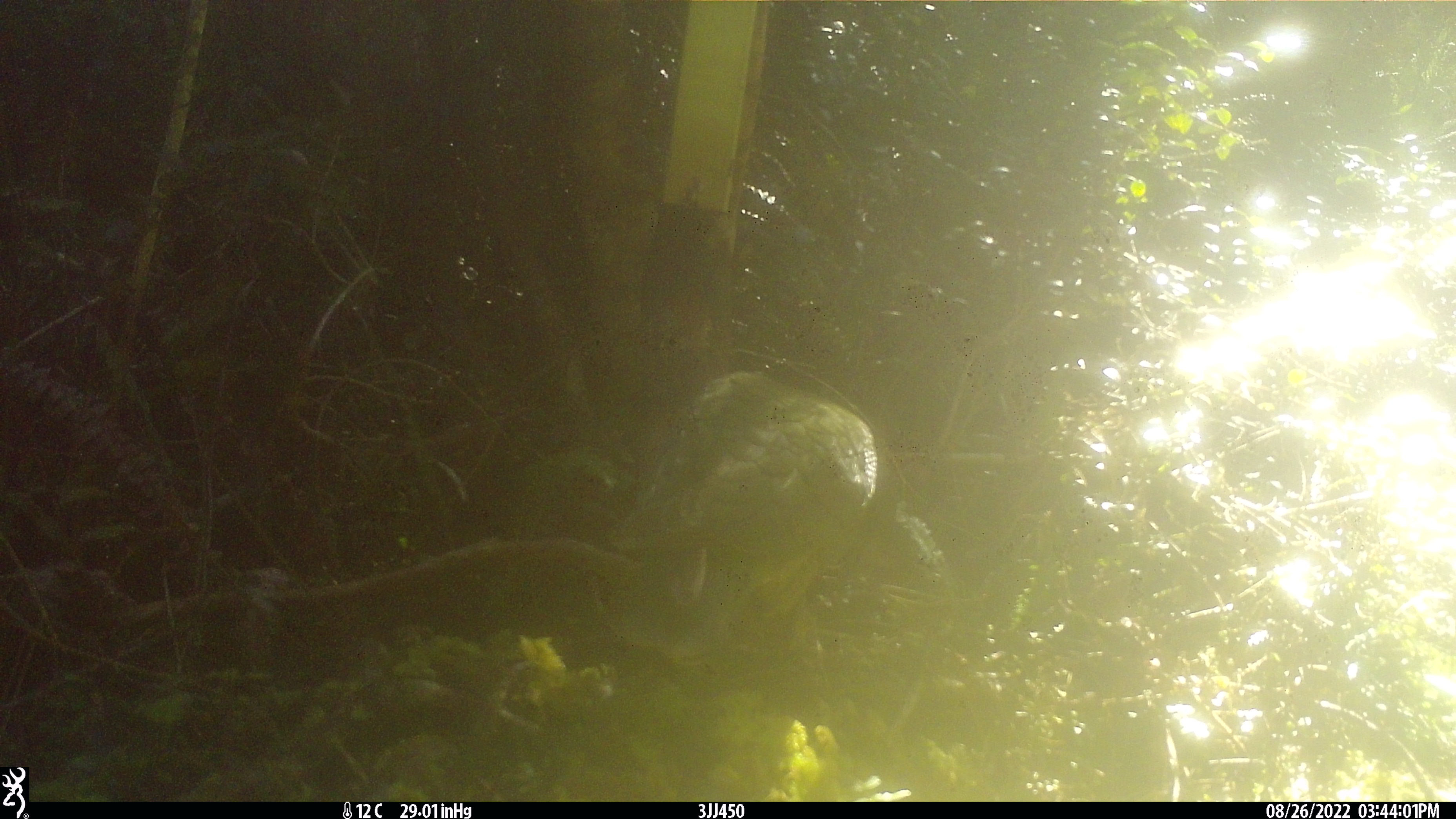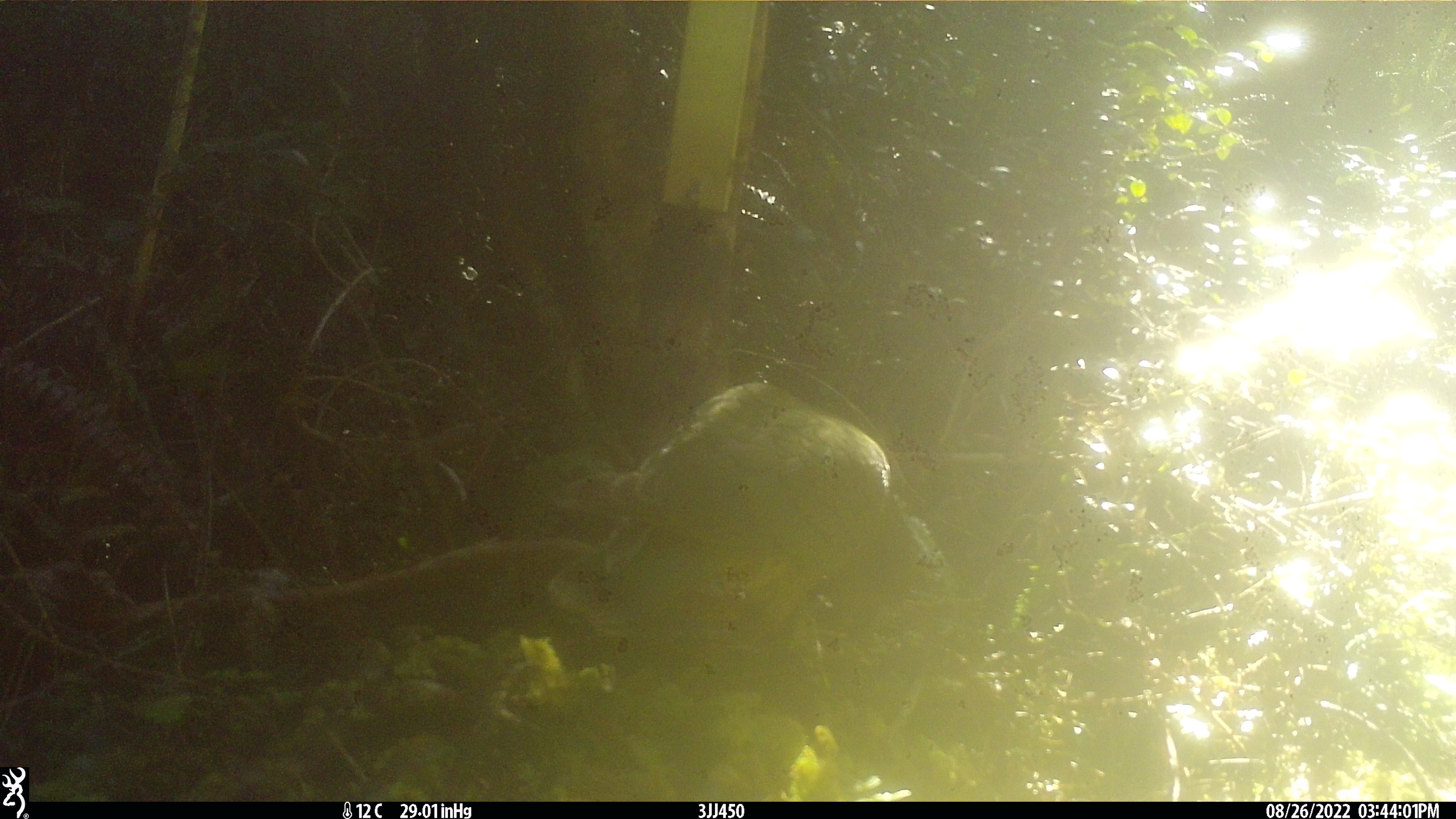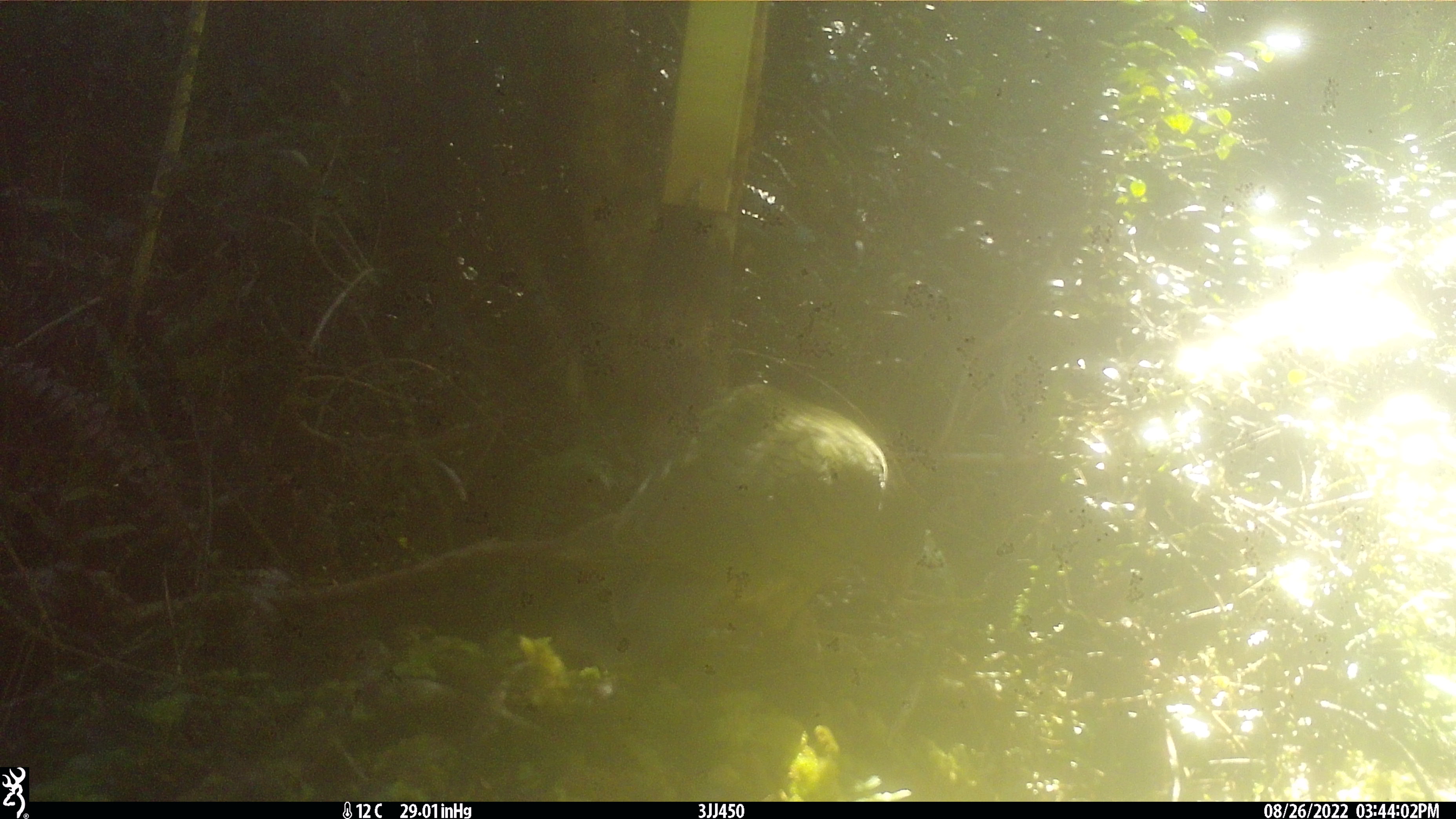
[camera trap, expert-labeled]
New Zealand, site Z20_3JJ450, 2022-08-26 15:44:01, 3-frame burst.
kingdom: Animalia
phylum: Chordata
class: Aves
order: Psittaciformes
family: Strigopidae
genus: Nestor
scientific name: Nestor notabilis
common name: kea